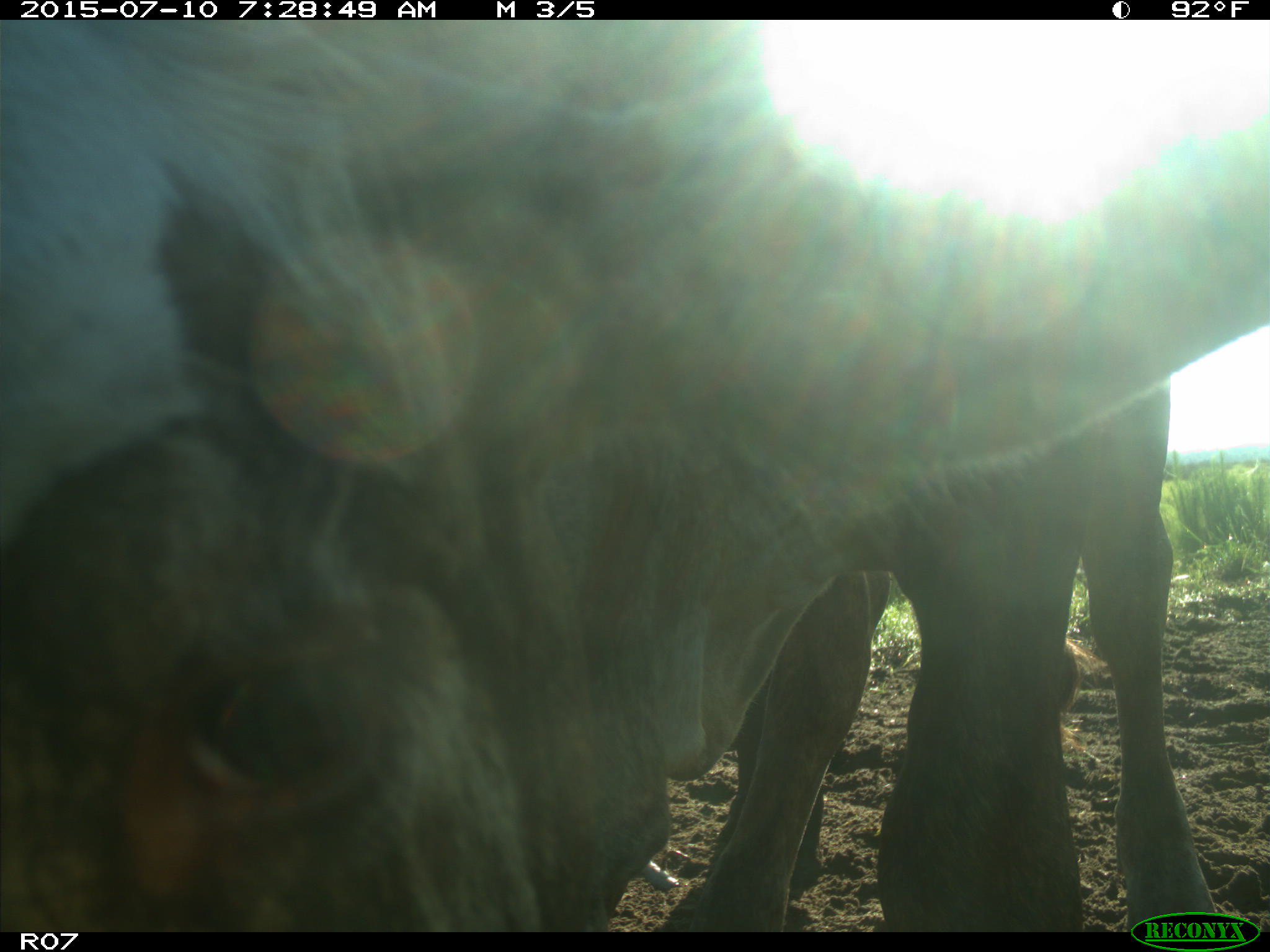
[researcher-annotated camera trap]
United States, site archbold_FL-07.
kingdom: Animalia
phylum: Chordata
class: Mammalia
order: Artiodactyla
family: Bovidae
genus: Bos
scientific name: Bos taurus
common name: domestic cow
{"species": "Bos taurus (domestic cow)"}